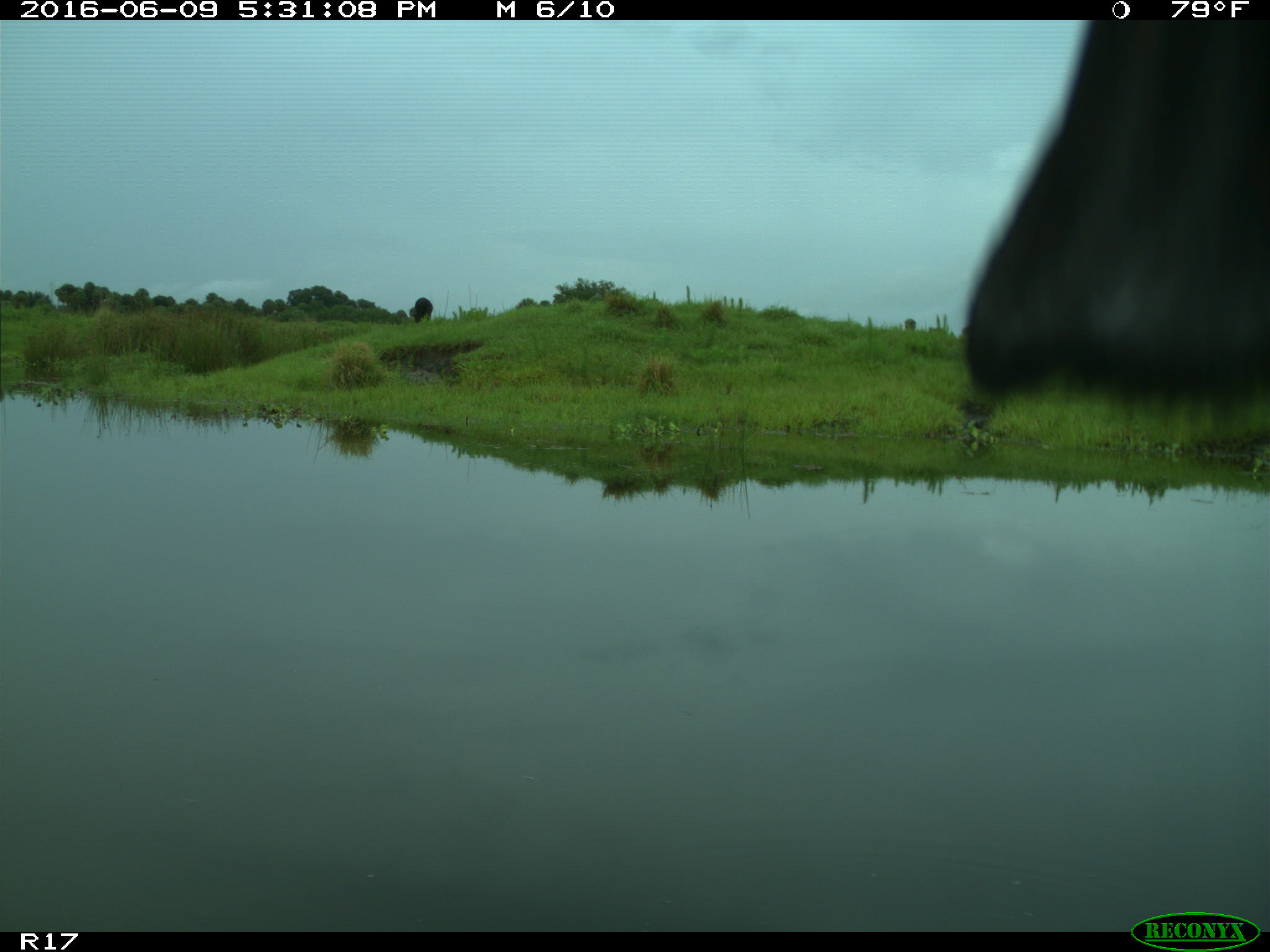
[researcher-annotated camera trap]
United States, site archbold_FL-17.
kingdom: Animalia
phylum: Chordata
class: Mammalia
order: Artiodactyla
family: Bovidae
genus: Bos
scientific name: Bos taurus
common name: domestic cow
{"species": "Bos taurus (domestic cow)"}